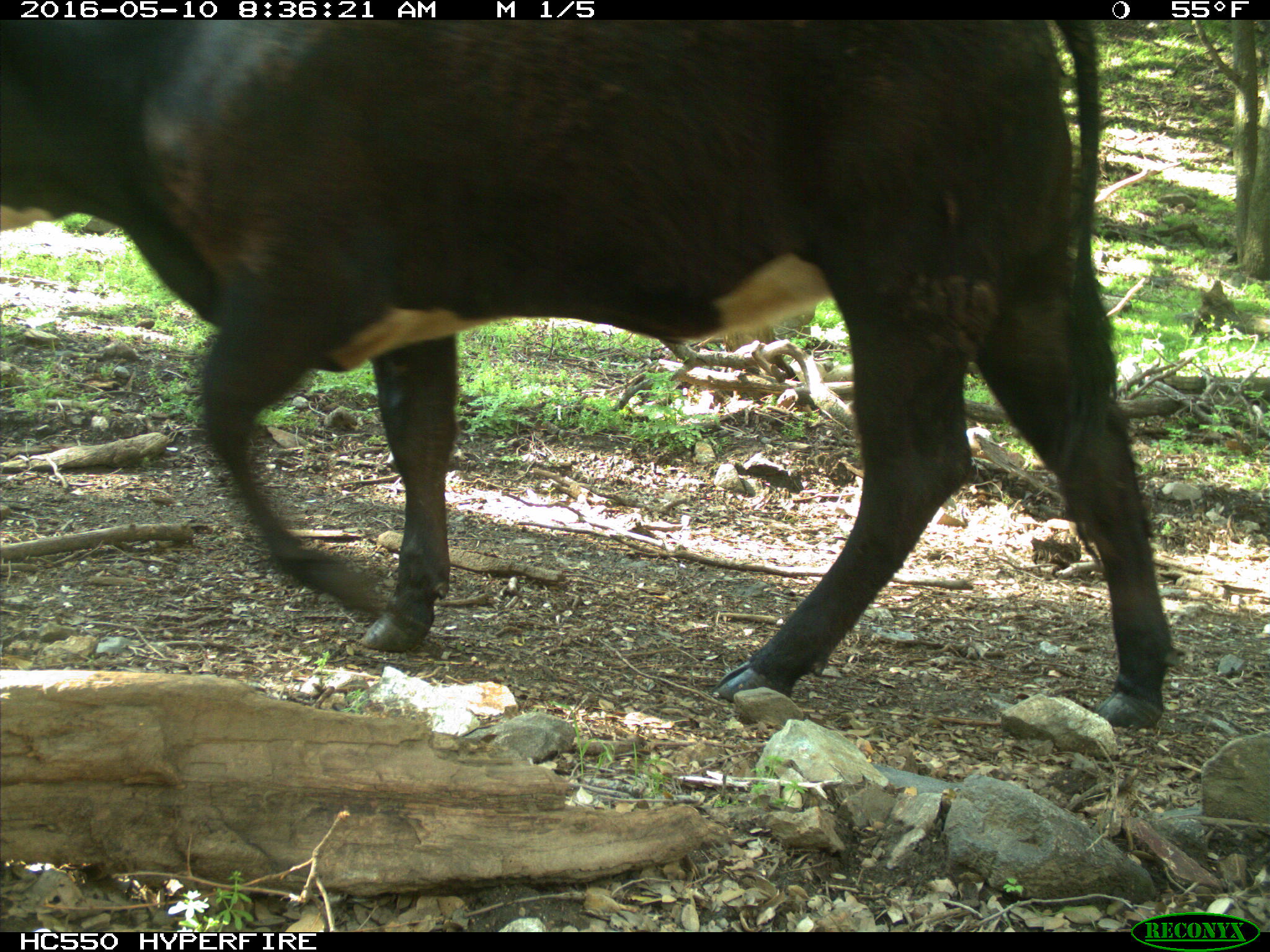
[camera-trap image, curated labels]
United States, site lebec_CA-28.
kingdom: Animalia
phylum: Chordata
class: Mammalia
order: Artiodactyla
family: Bovidae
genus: Bos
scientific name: Bos taurus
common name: domestic cow